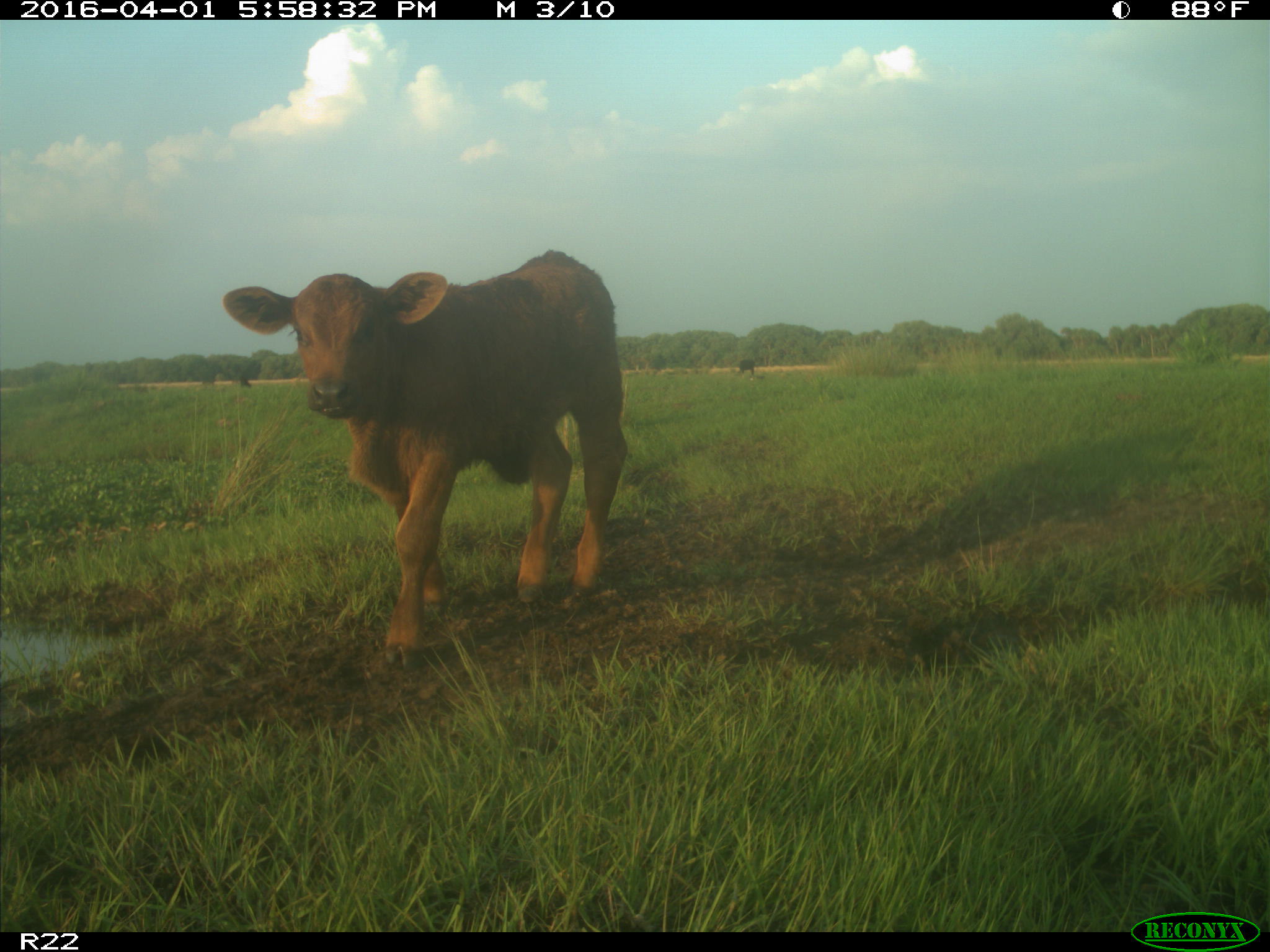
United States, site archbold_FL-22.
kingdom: Animalia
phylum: Chordata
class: Mammalia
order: Artiodactyla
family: Bovidae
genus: Bos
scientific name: Bos taurus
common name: domestic cow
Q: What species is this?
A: Bos taurus (domestic cow).